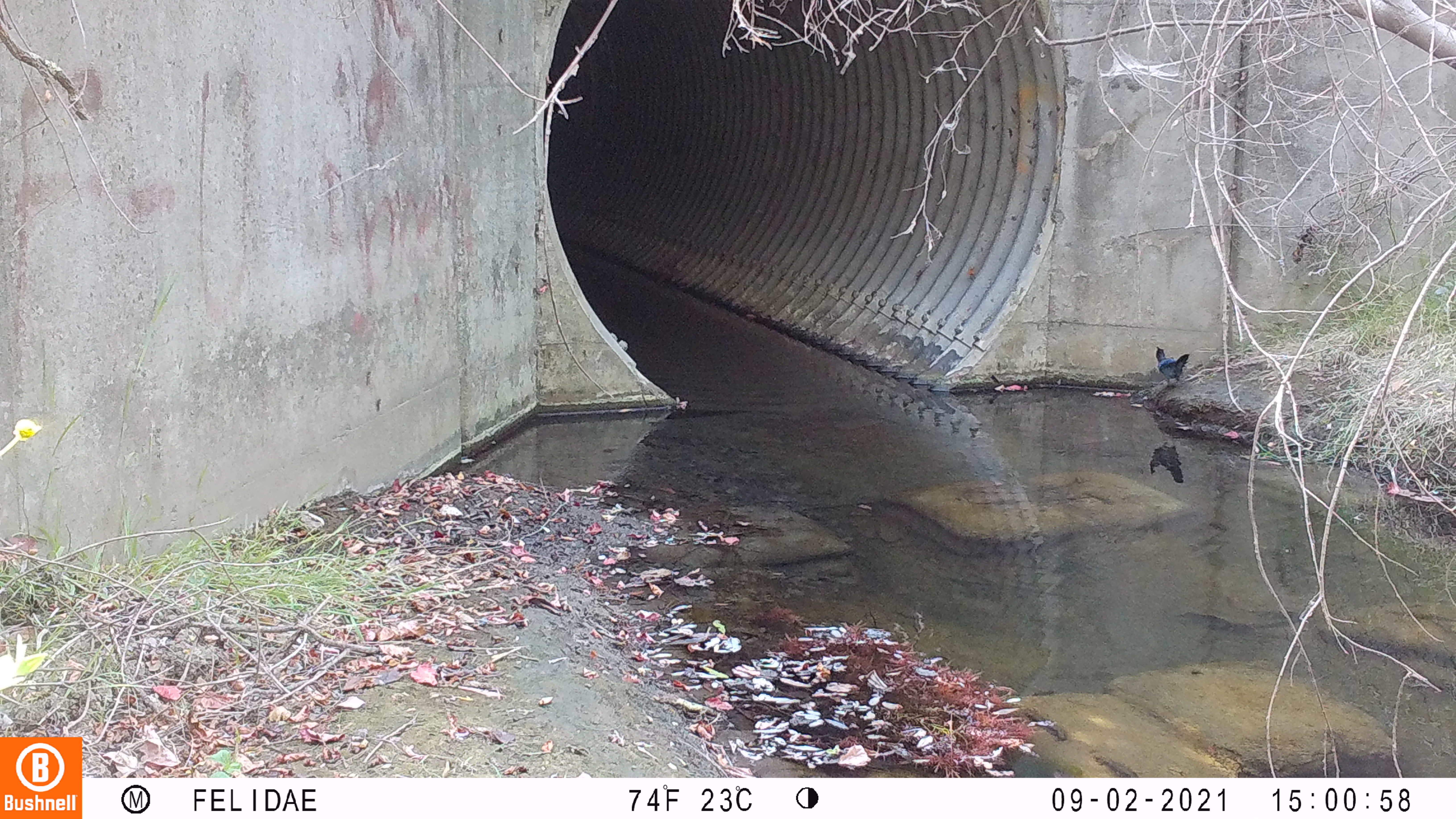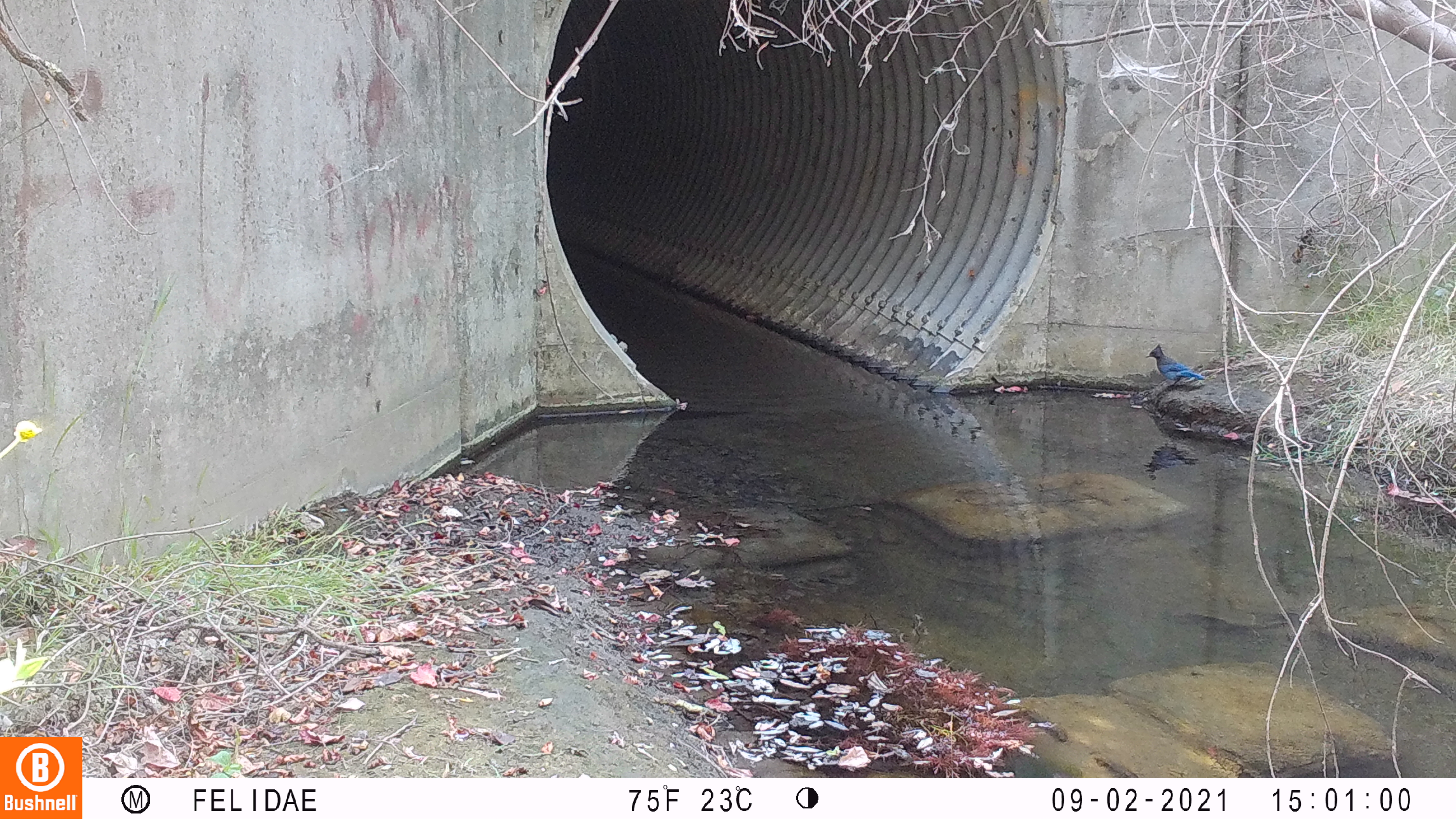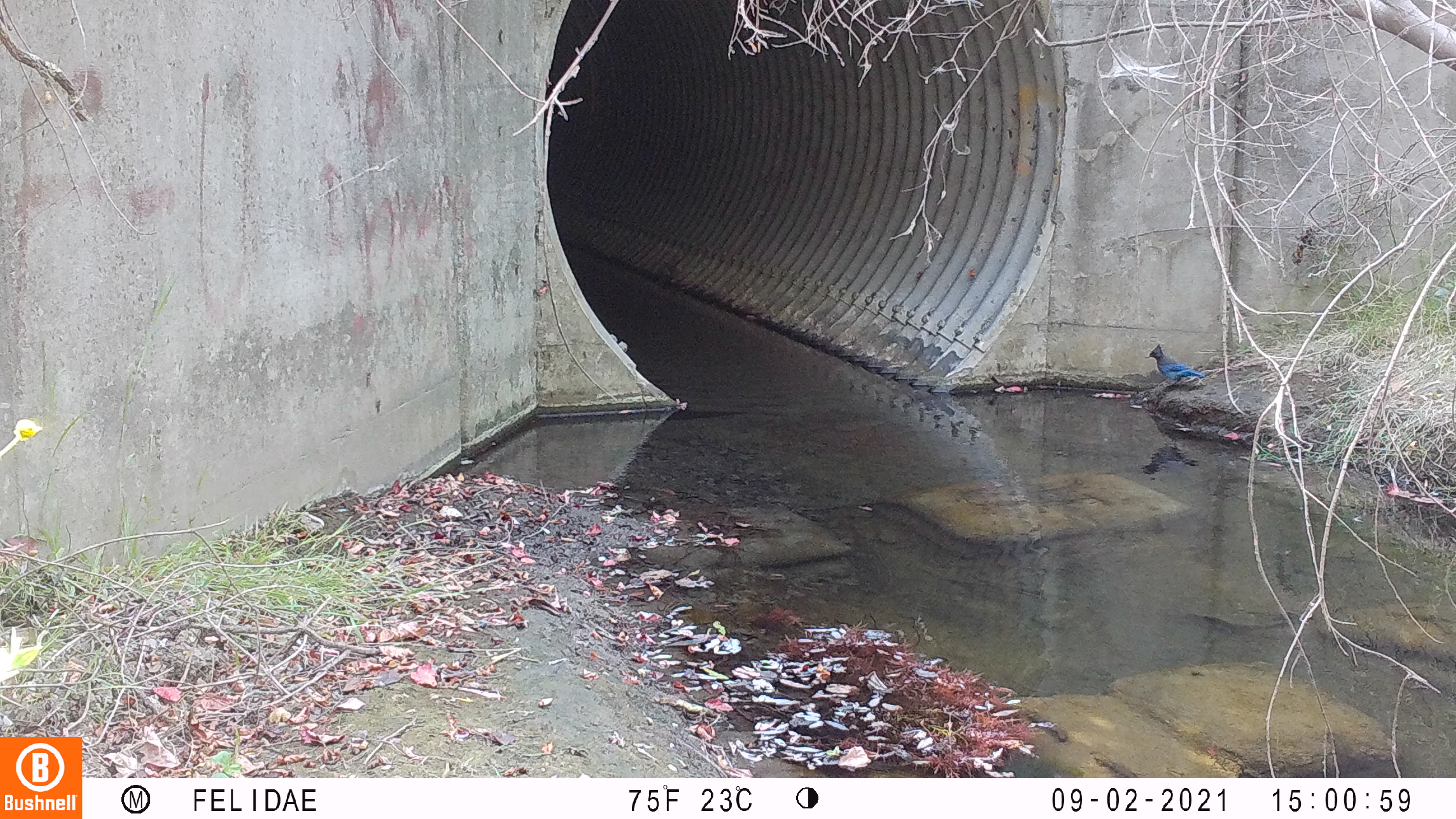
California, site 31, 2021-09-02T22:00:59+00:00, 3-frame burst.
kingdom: Animalia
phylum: Chordata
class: Aves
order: Passeriformes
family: Corvidae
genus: Cyanocitta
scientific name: Cyanocitta stelleri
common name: steller's jay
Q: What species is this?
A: Steller's jay (Cyanocitta stelleri).